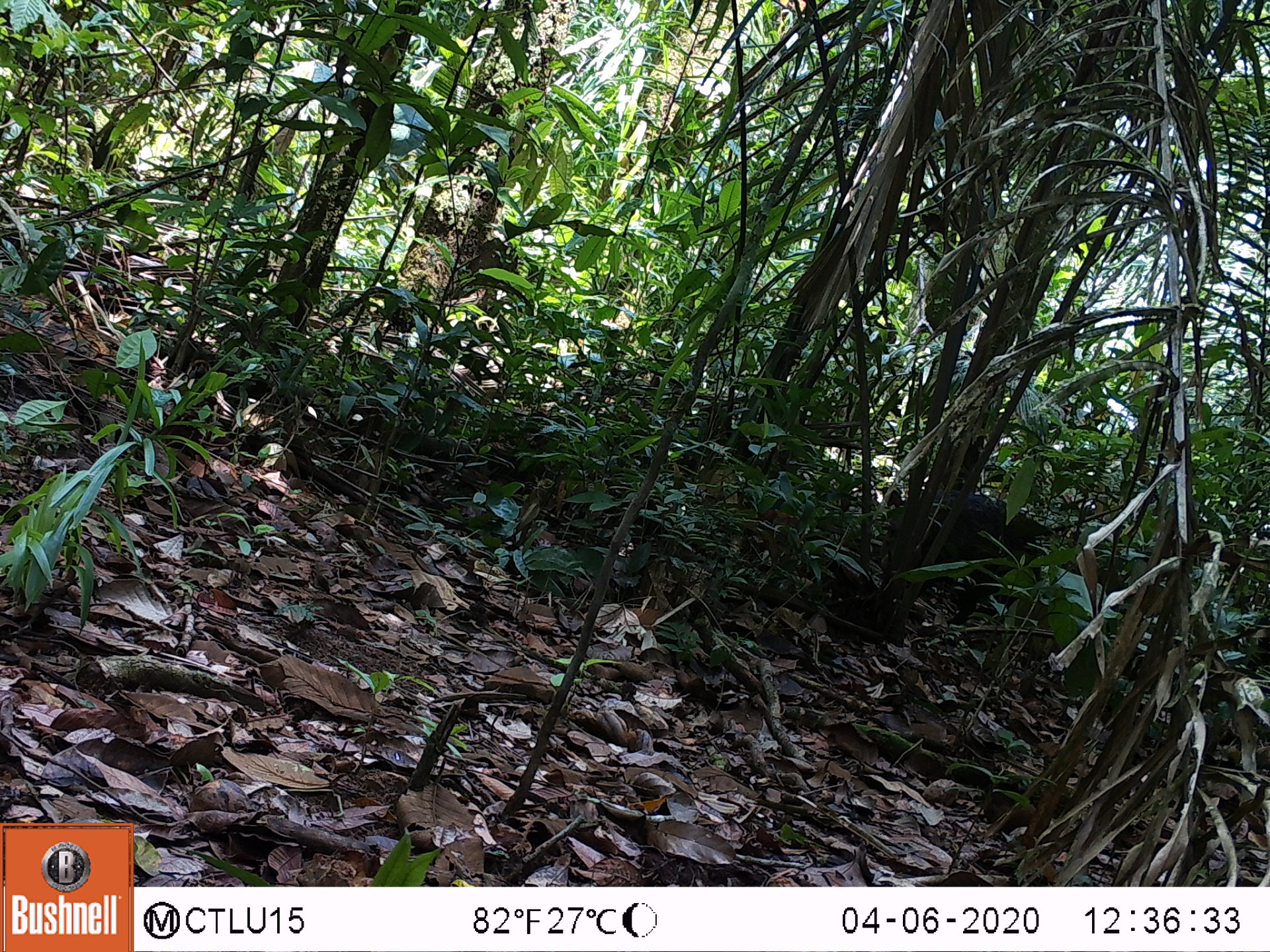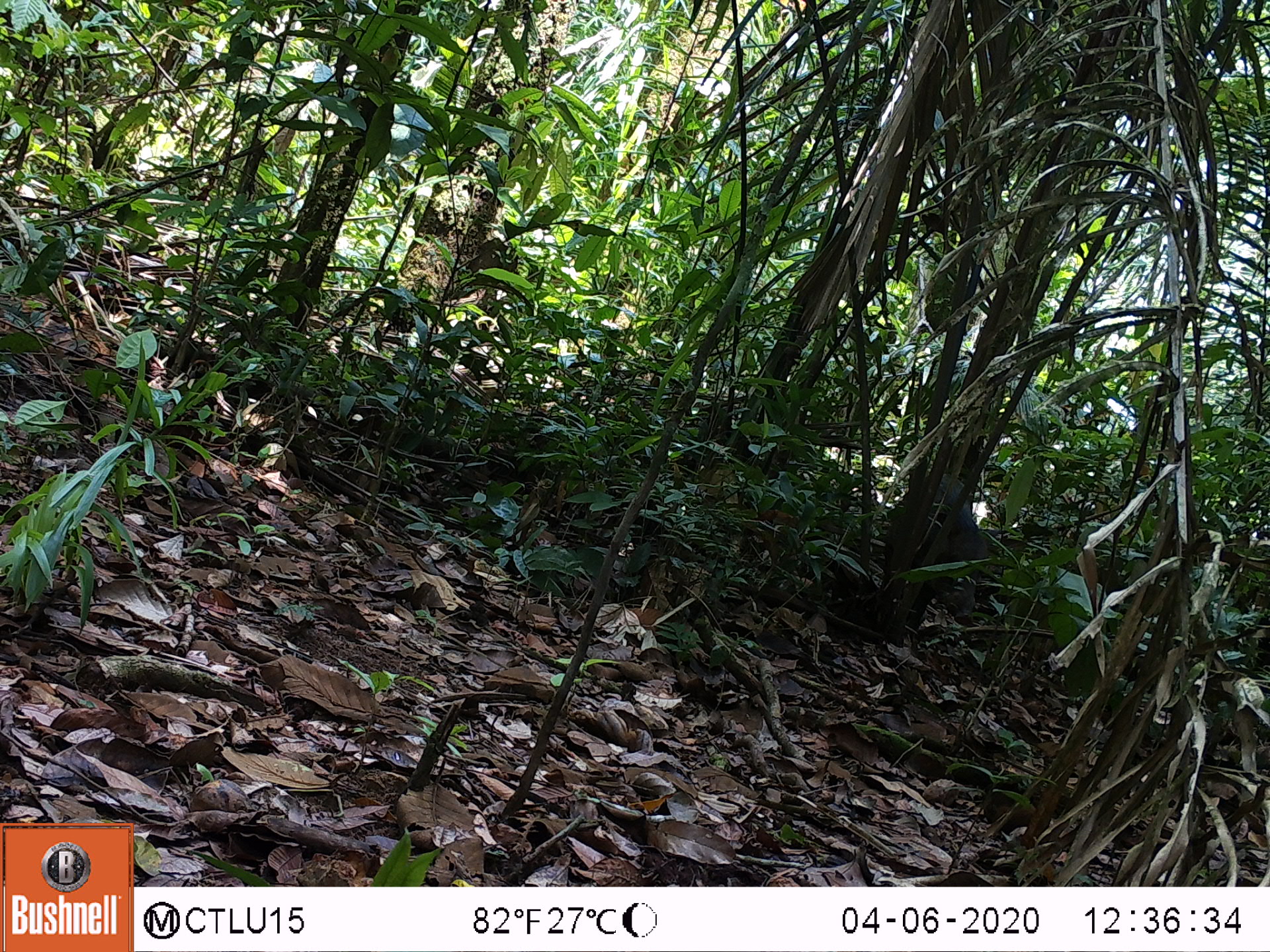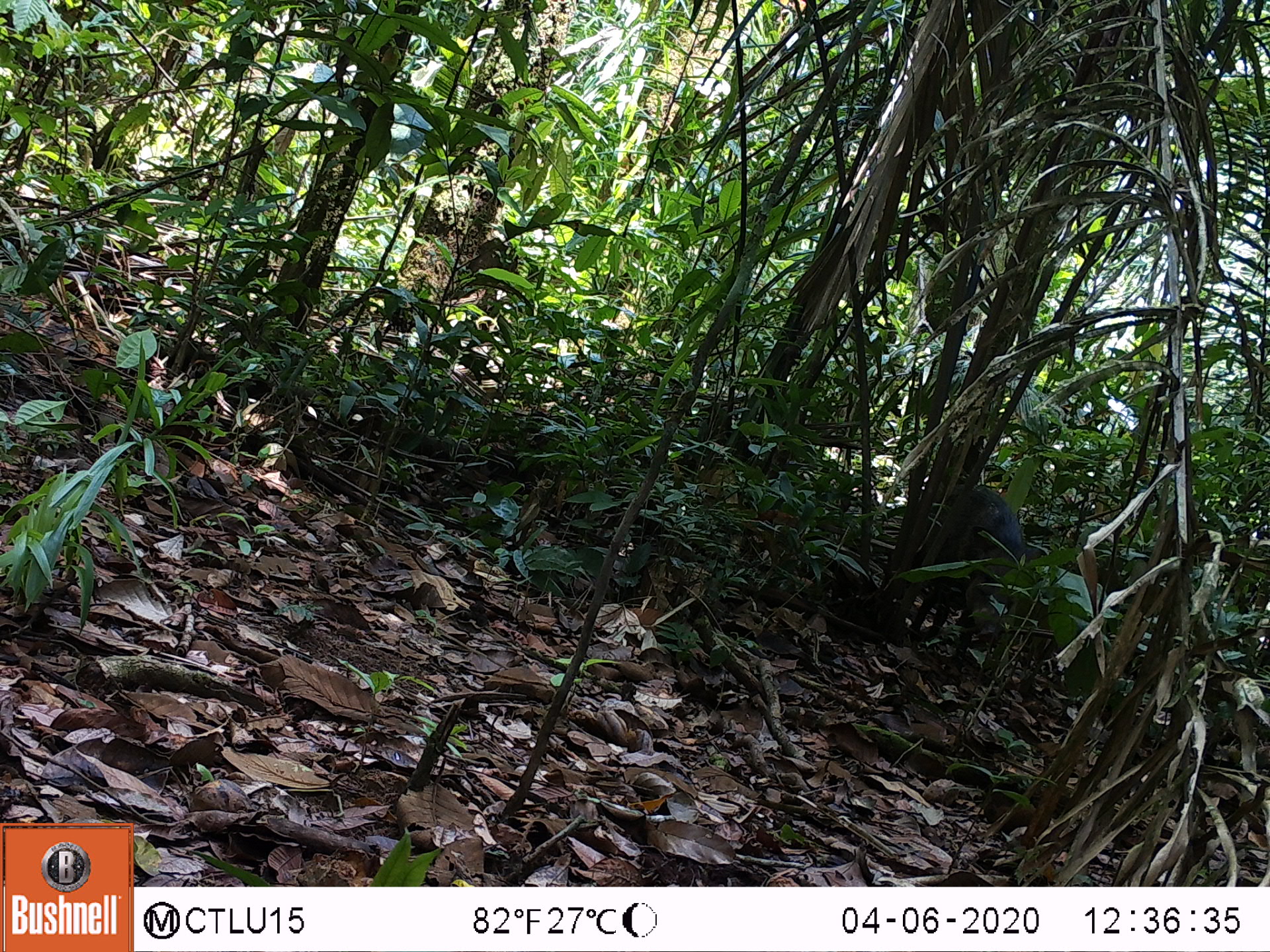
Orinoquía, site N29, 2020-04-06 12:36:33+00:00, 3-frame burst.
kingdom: Animalia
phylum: Chordata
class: Mammalia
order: Artiodactyla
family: Tayassuidae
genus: Pecari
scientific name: Pecari tajacu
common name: collared peccary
Collared peccary (Pecari tajacu).